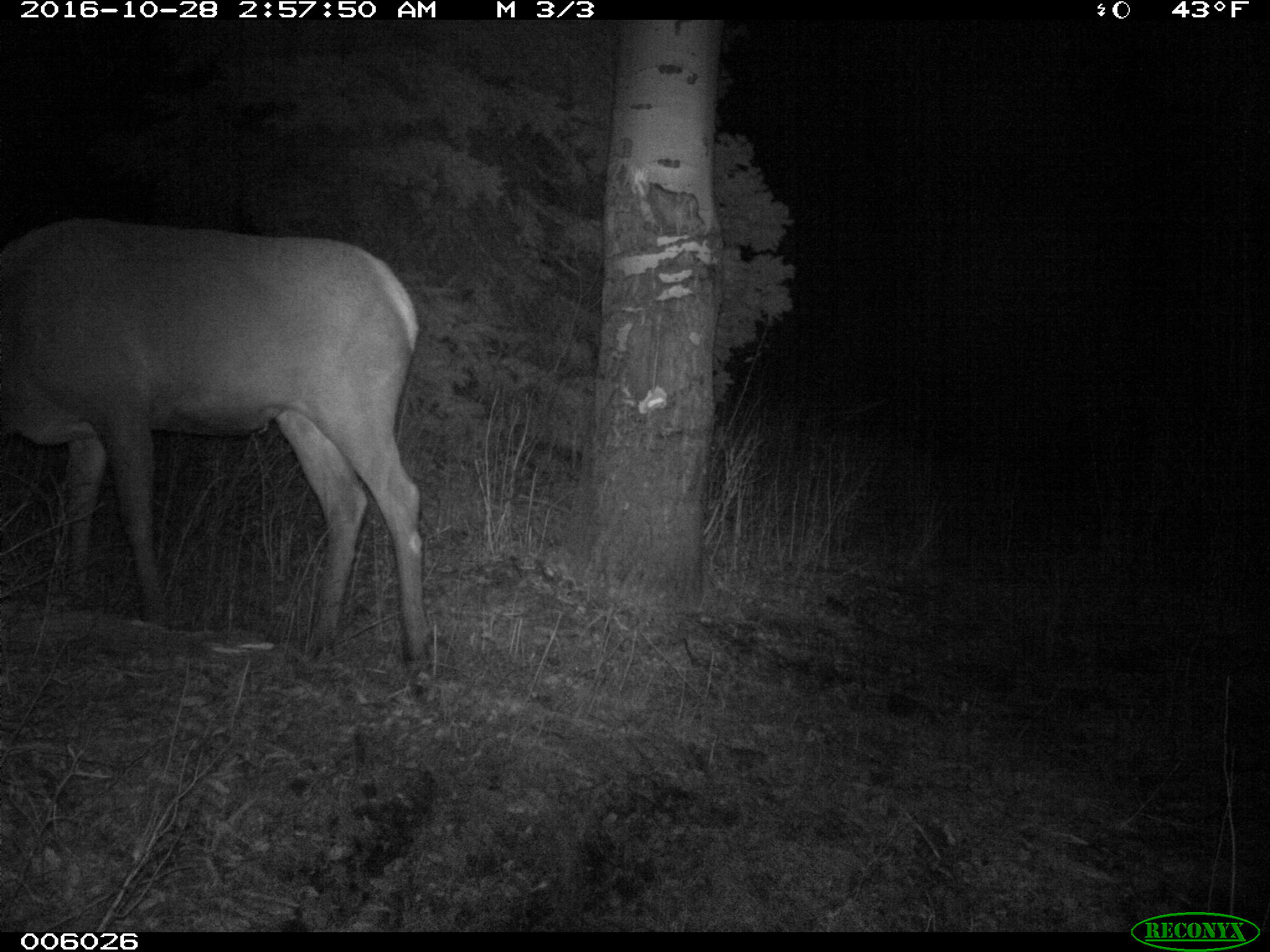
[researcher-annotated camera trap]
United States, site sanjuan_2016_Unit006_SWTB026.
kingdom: Animalia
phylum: Chordata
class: Mammalia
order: Artiodactyla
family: Cervidae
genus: Cervus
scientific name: Cervus elaphus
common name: red deer